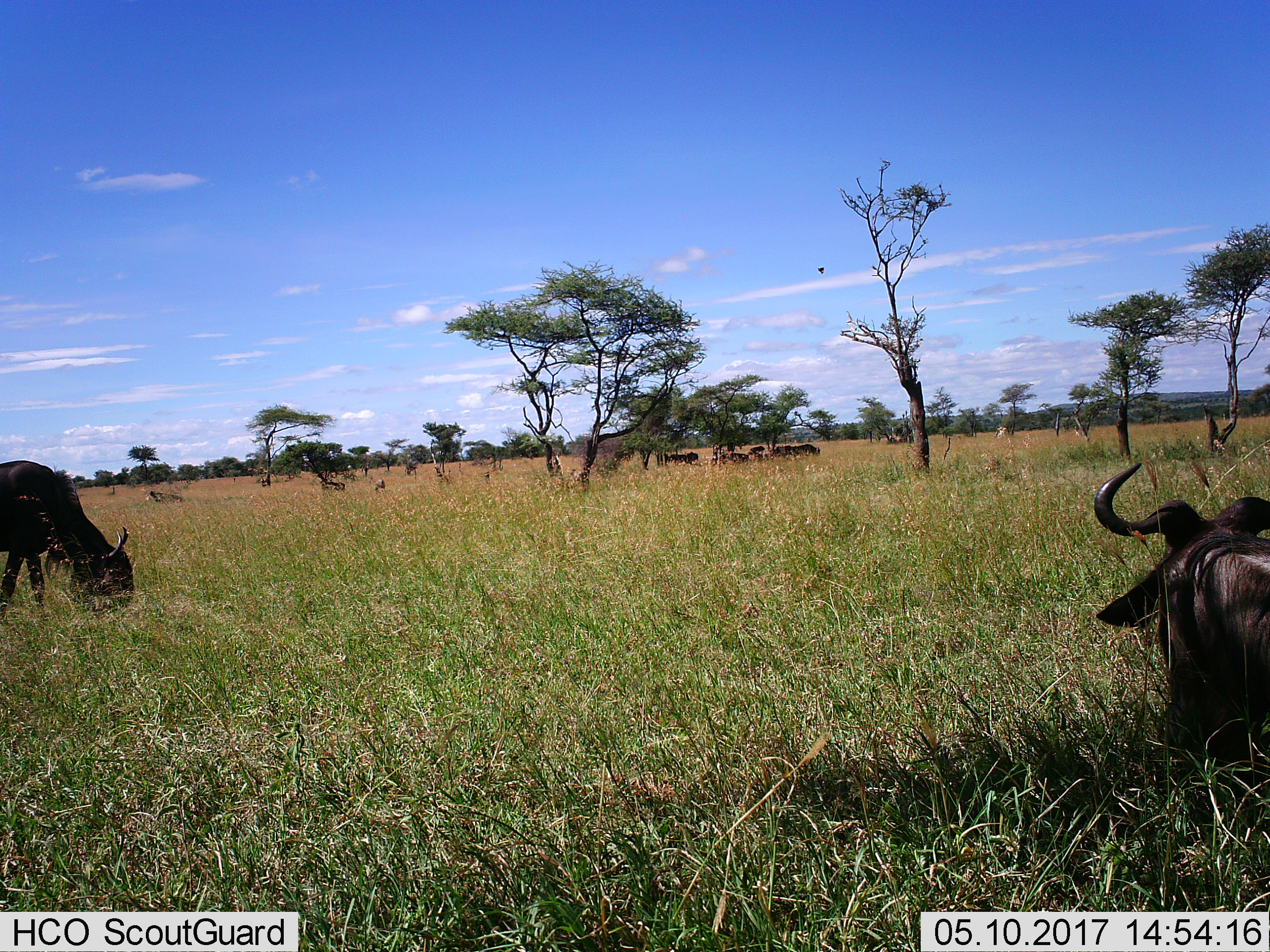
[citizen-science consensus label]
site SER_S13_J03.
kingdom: Animalia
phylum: Chordata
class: Mammalia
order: Artiodactyla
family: Bovidae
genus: Connochaetes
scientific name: Connochaetes taurinus taurinus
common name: blue wildebeest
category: wildebeestblue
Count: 11-50.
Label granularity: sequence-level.